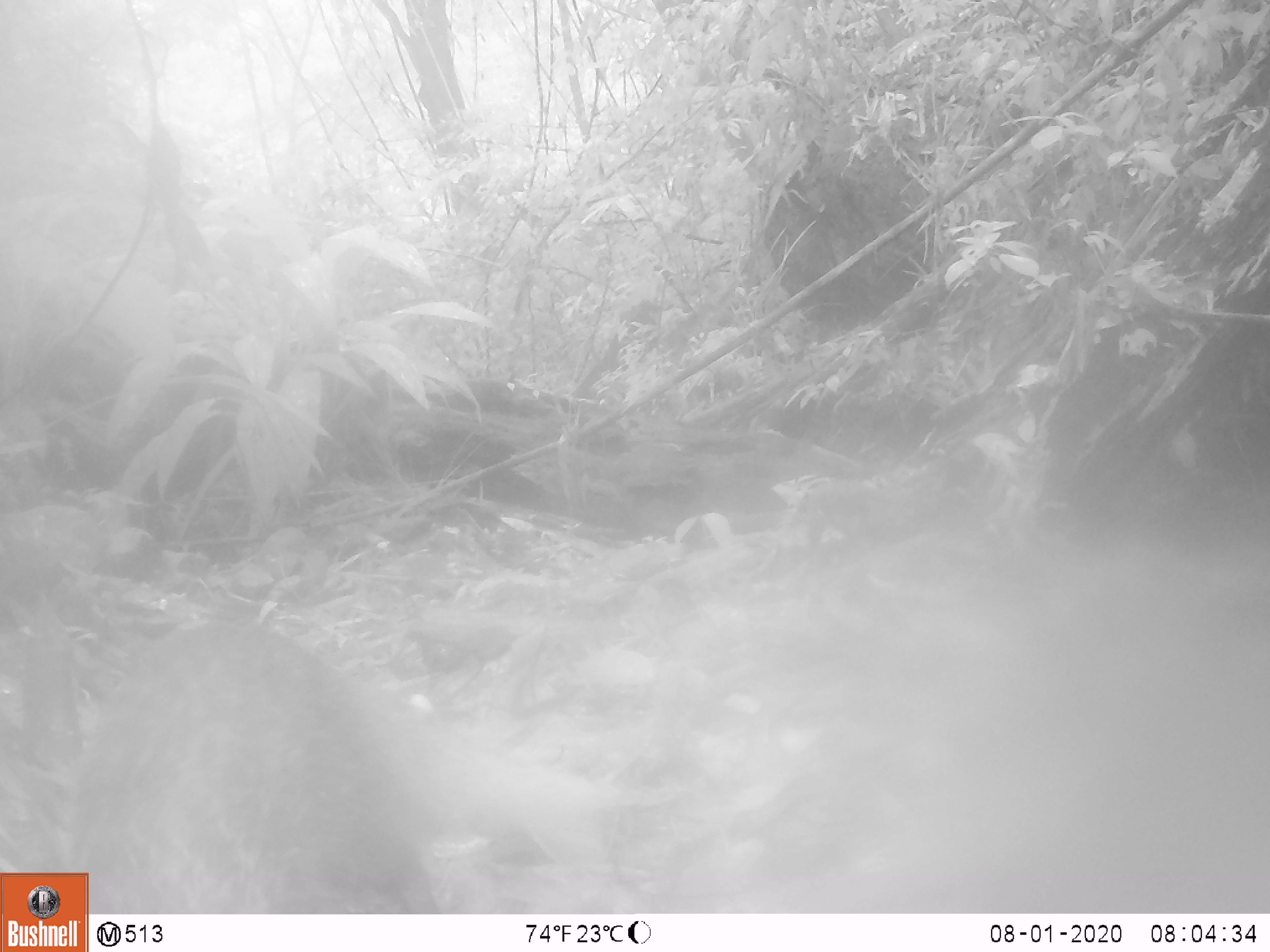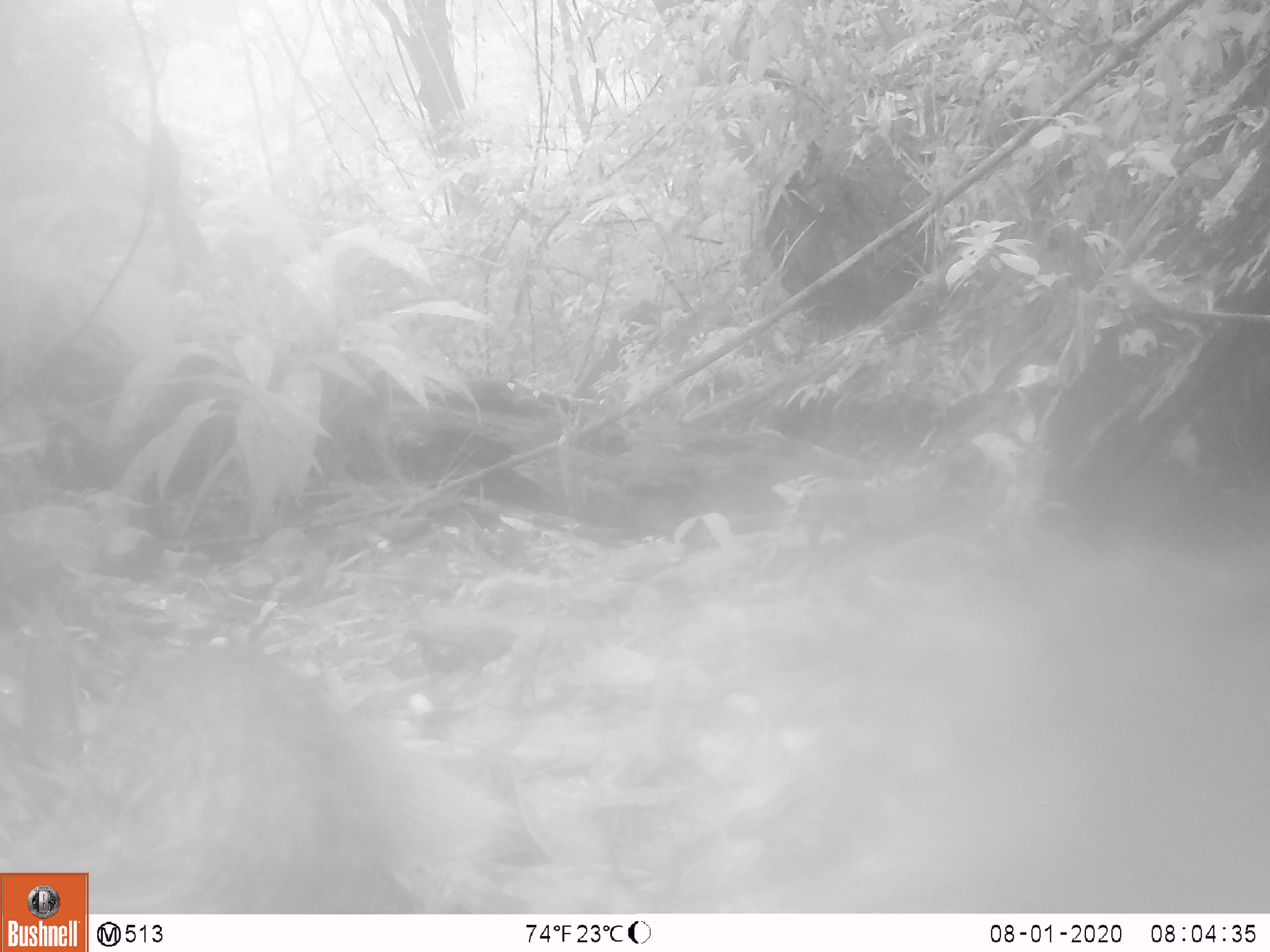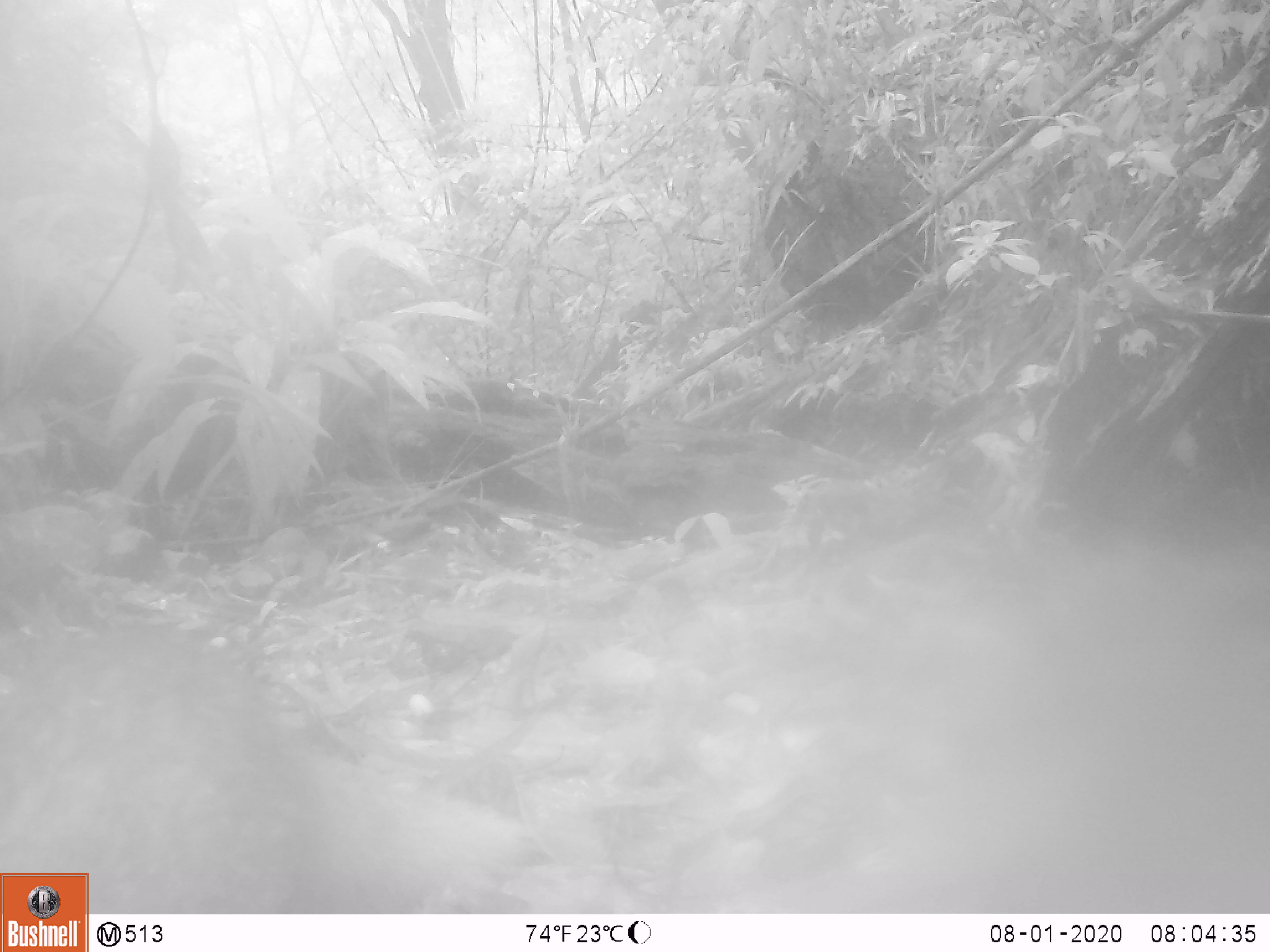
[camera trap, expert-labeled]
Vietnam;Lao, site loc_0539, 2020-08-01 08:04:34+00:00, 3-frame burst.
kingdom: Animalia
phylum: Chordata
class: Mammalia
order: Carnivora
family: Herpestidae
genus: Urva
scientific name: Urva urva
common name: crab-eating mongoose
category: crab eating mongoose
Crab eating mongoose (crab-eating mongoose) (Urva urva). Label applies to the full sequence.